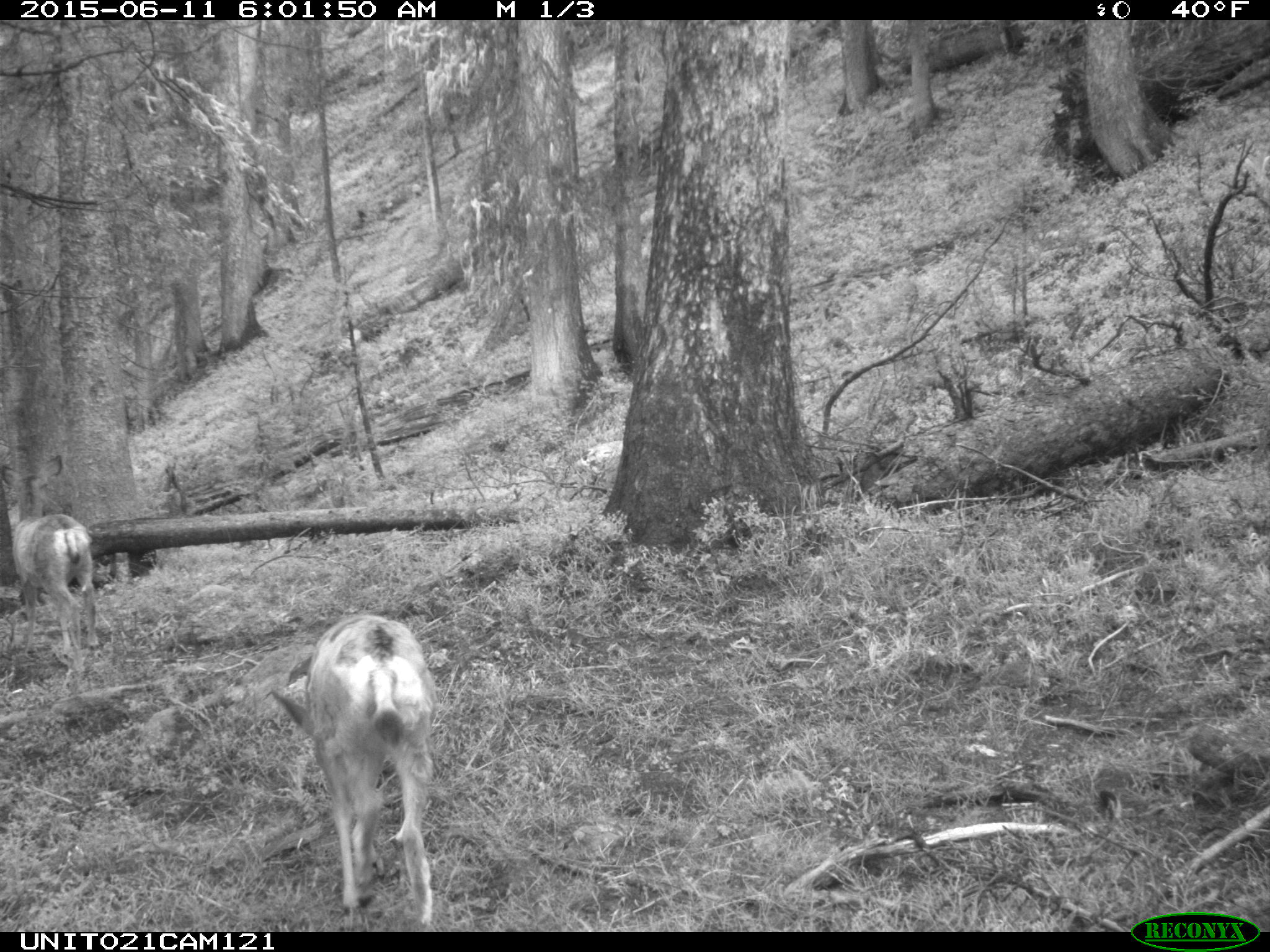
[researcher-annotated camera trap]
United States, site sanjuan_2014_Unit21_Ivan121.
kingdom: Animalia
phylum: Chordata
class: Mammalia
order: Artiodactyla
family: Cervidae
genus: Odocoileus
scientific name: Odocoileus hemionus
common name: mule deer